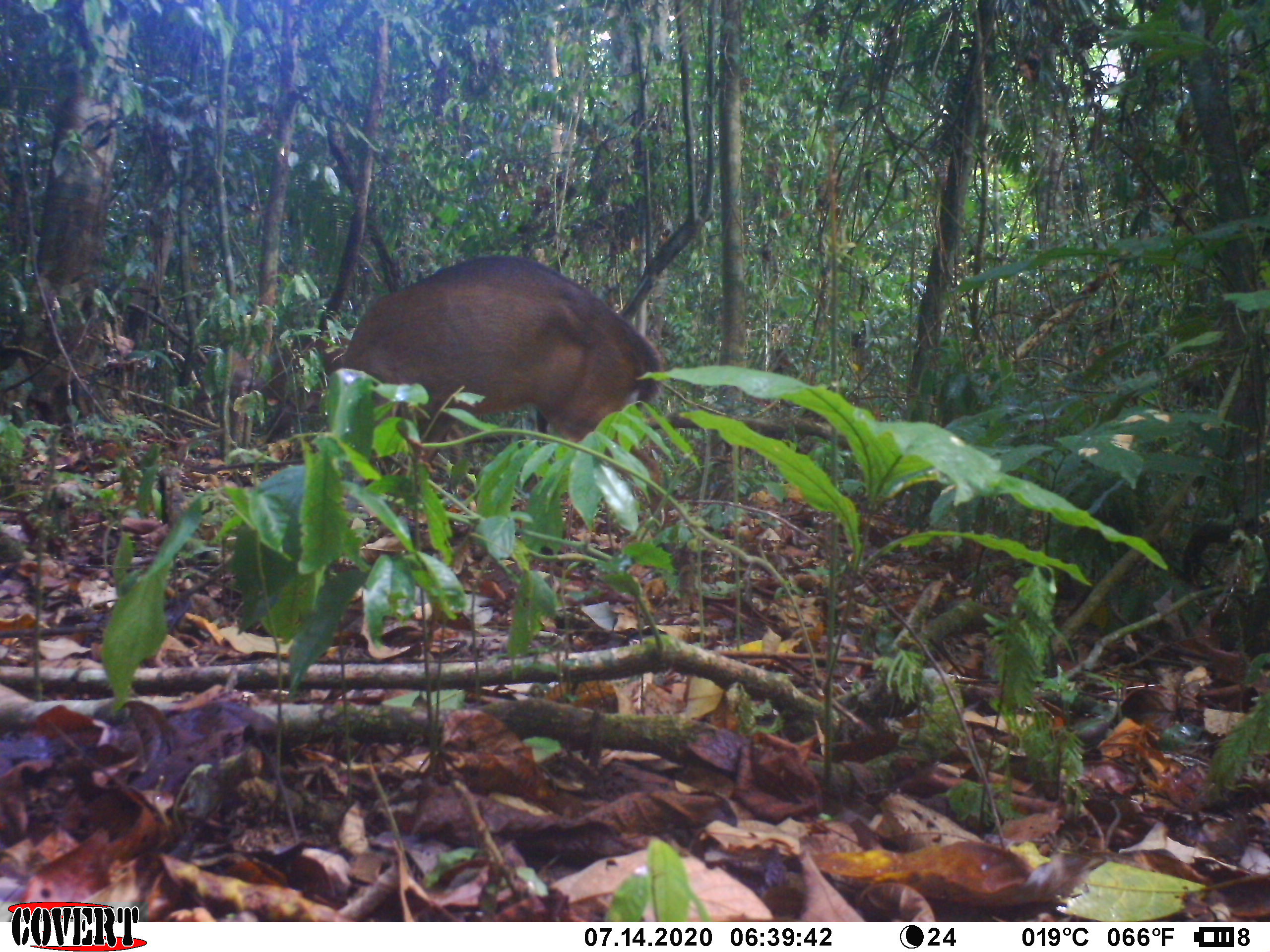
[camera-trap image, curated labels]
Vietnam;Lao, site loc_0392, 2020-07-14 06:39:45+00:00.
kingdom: Animalia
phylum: Chordata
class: Mammalia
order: Artiodactyla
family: Cervidae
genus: Muntiacus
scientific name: Muntiacus vuquangensis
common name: large-antlered muntjac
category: large antlered muntjac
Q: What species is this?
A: Large antlered muntjac (large-antlered muntjac) (Muntiacus vuquangensis).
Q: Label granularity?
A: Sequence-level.